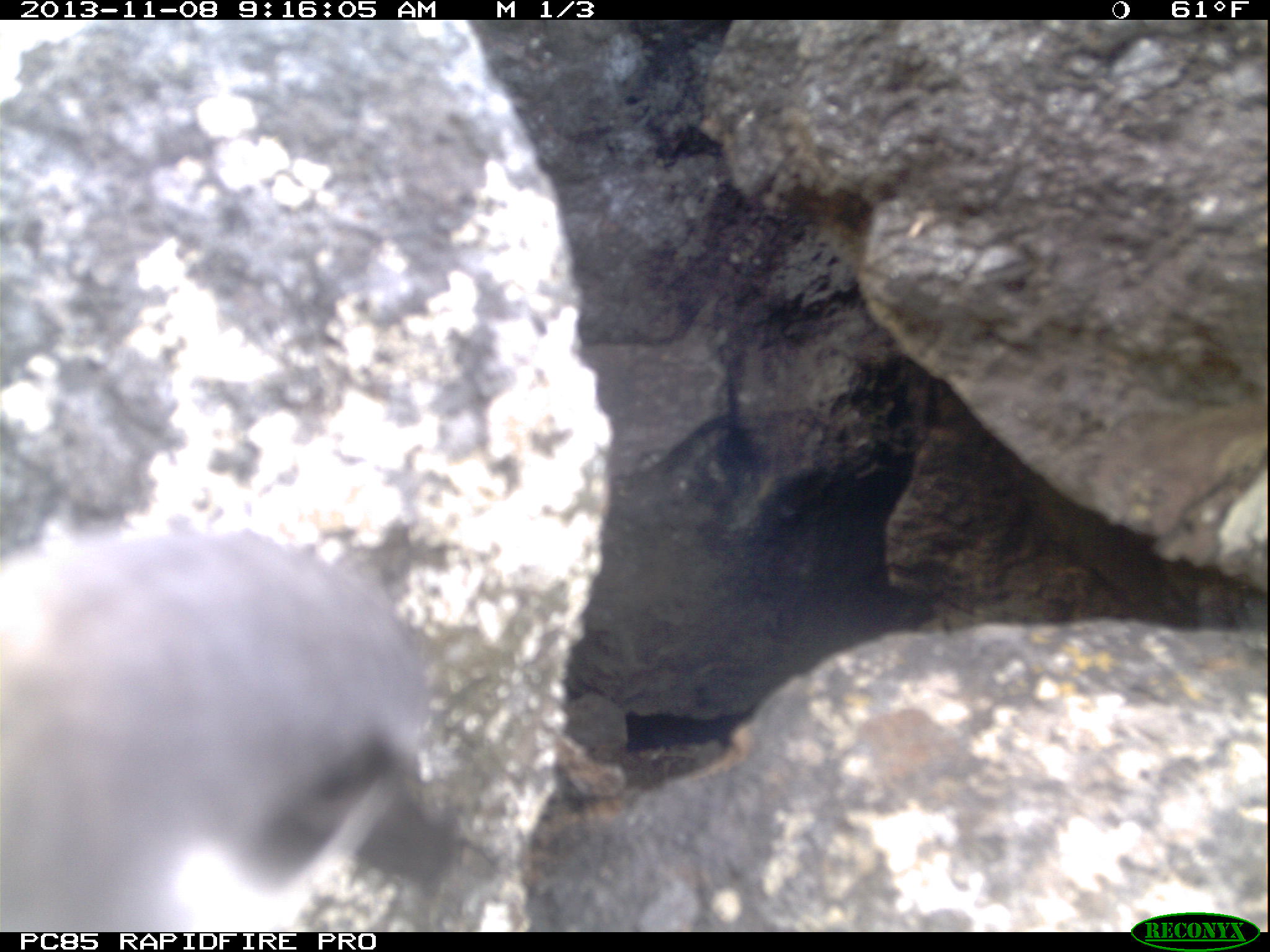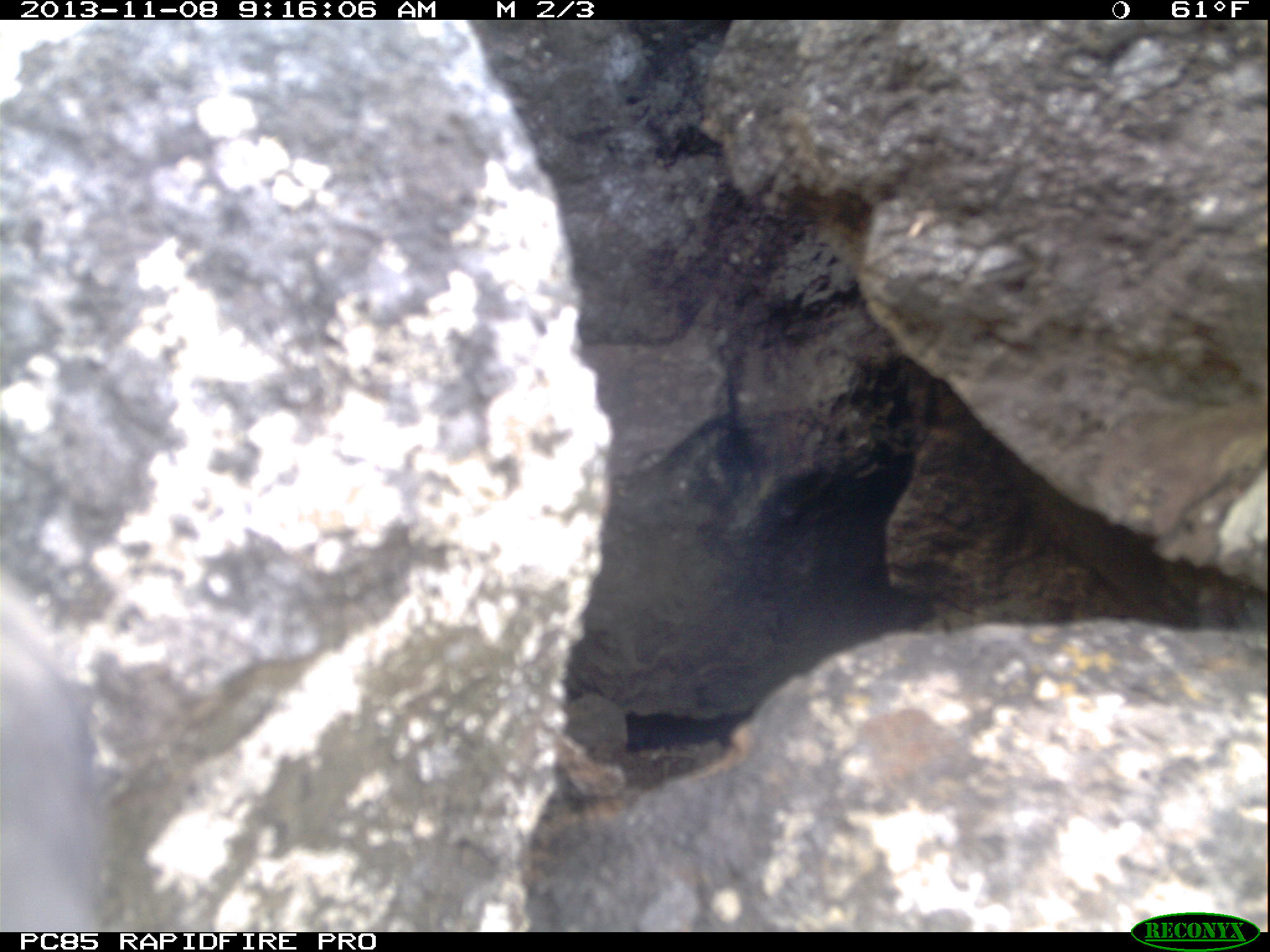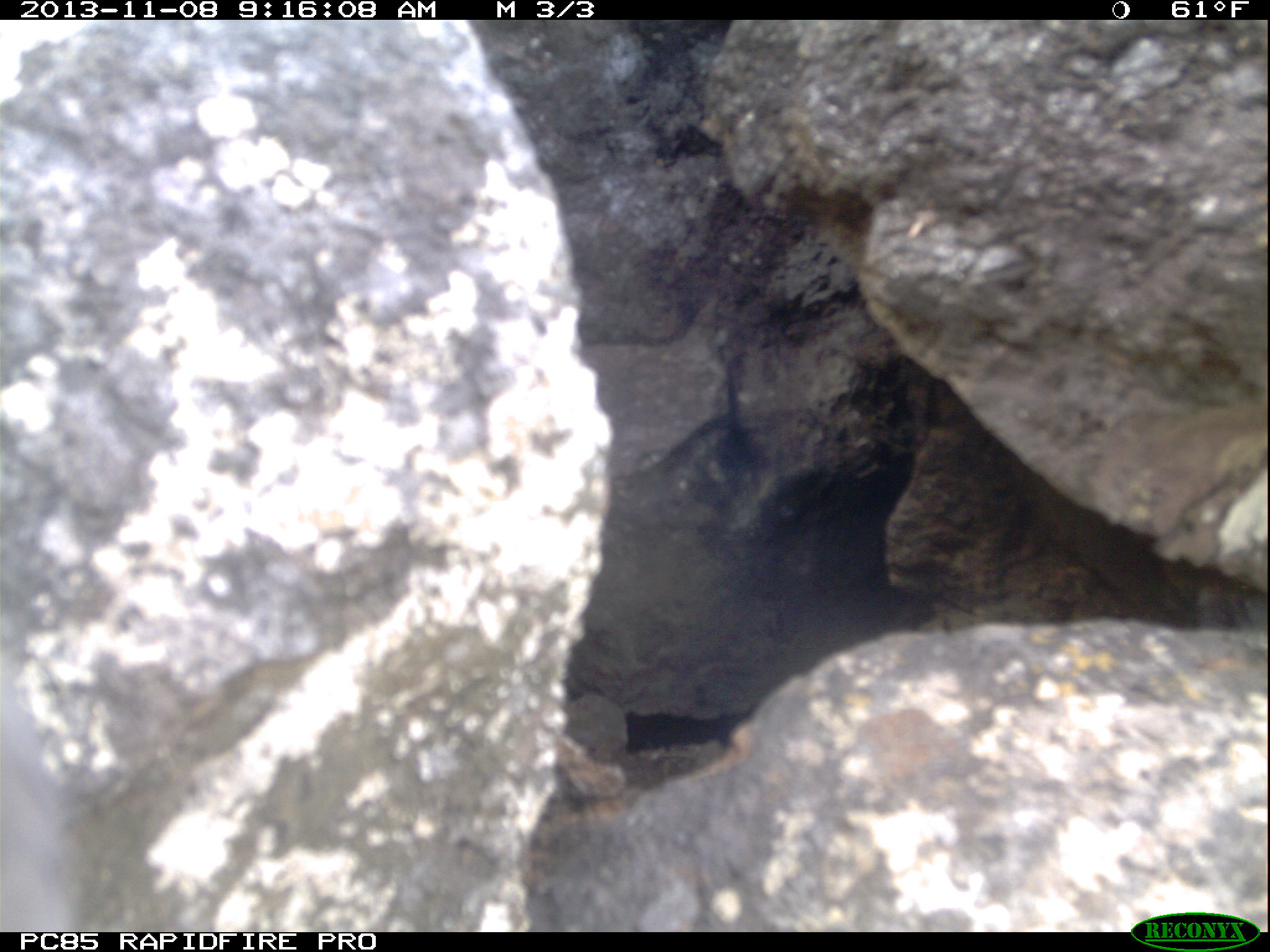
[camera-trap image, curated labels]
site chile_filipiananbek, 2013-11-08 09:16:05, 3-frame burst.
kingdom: Animalia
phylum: Chordata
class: Aves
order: Procellariiformes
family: Procellariidae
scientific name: Procellariidae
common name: petrel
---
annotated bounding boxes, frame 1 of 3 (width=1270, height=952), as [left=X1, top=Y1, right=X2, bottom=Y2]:
petrel: [left=2, top=526, right=480, bottom=920]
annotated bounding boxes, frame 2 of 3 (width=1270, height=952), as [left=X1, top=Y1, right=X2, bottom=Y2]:
petrel: [left=0, top=583, right=107, bottom=927]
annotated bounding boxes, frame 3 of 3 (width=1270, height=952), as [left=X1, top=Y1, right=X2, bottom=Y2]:
petrel: [left=0, top=629, right=80, bottom=930]